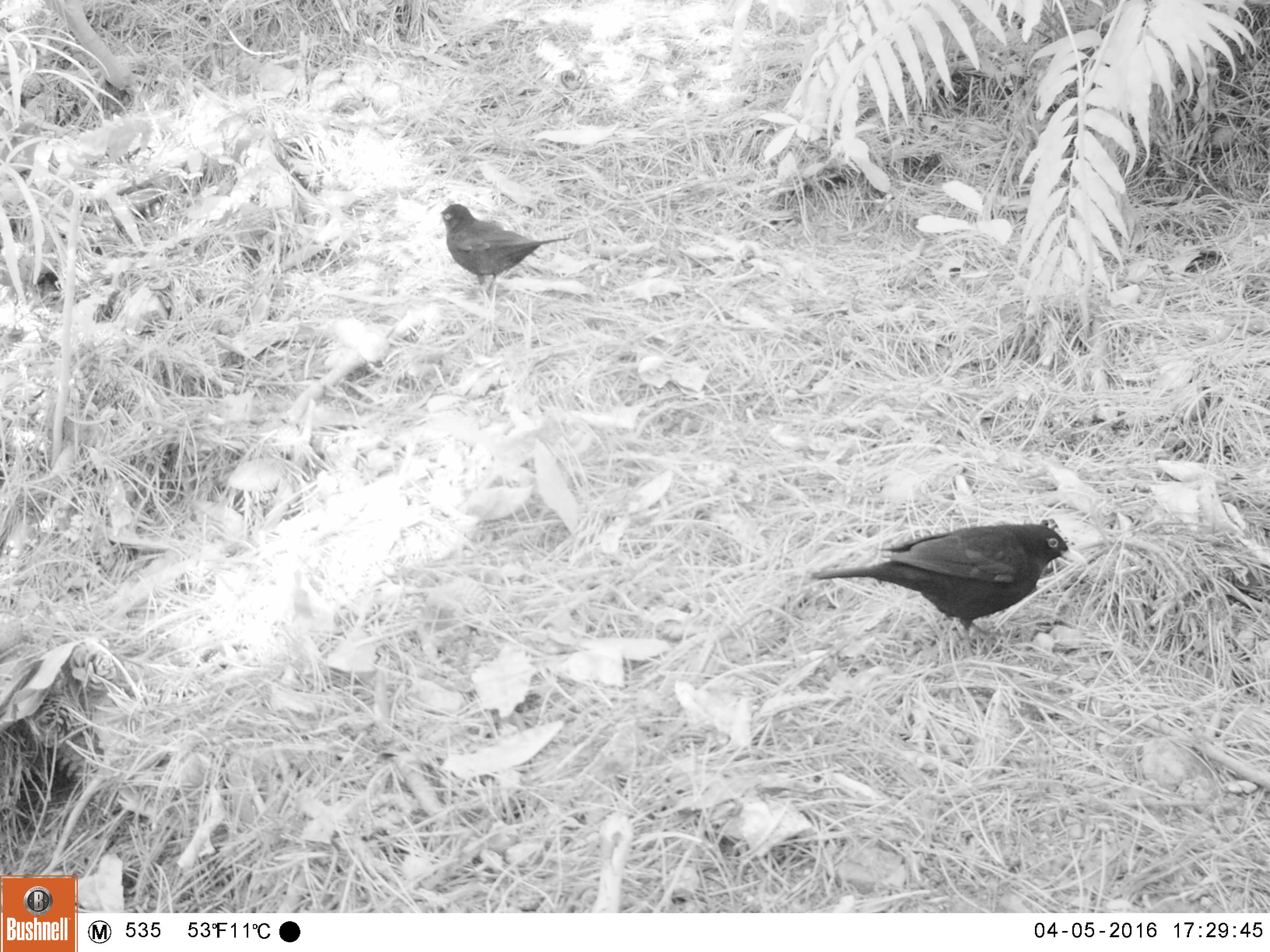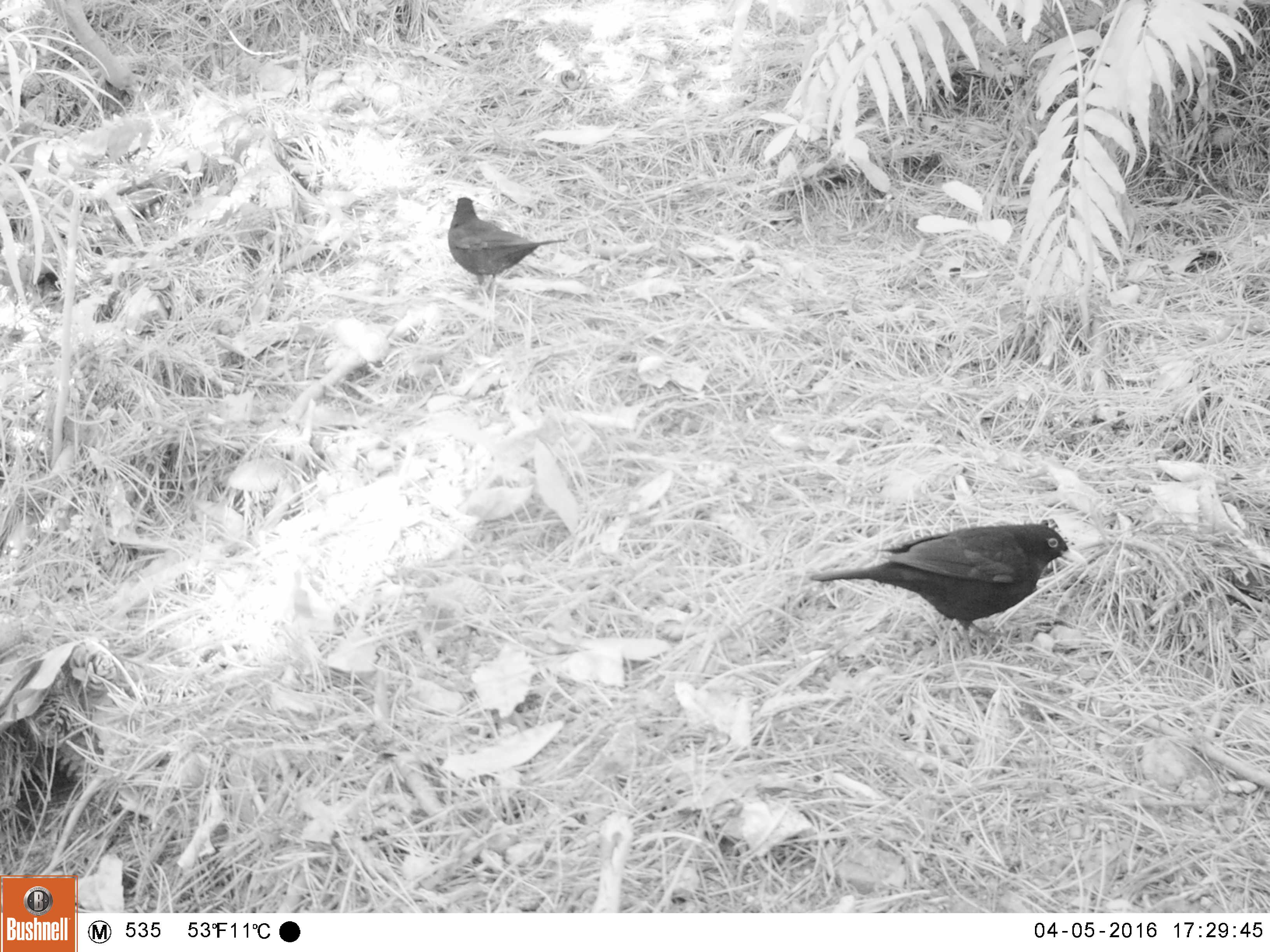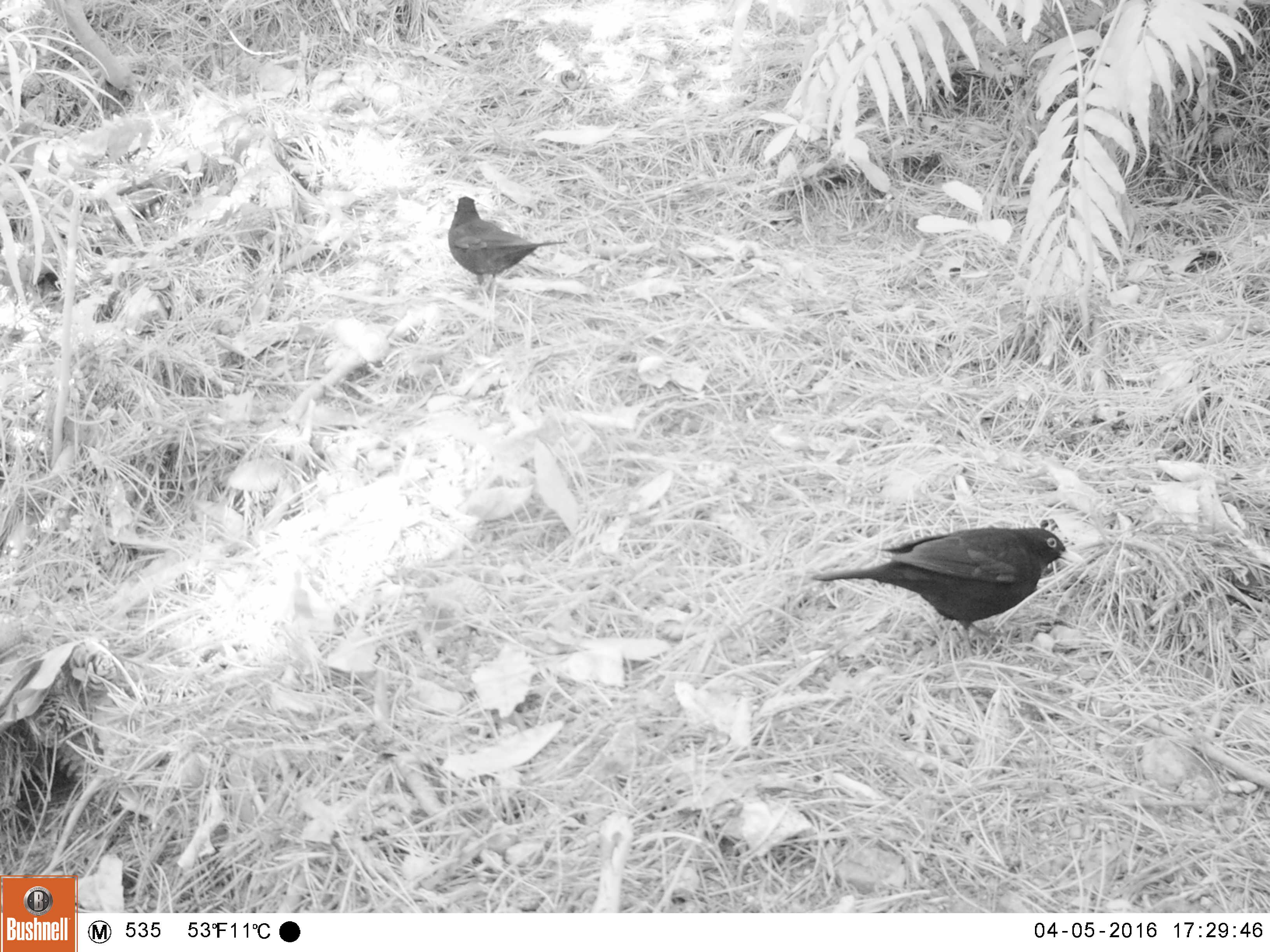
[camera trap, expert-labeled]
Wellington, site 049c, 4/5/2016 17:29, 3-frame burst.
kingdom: Animalia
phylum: Chordata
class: Aves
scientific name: Aves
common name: bird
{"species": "bird (Aves)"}